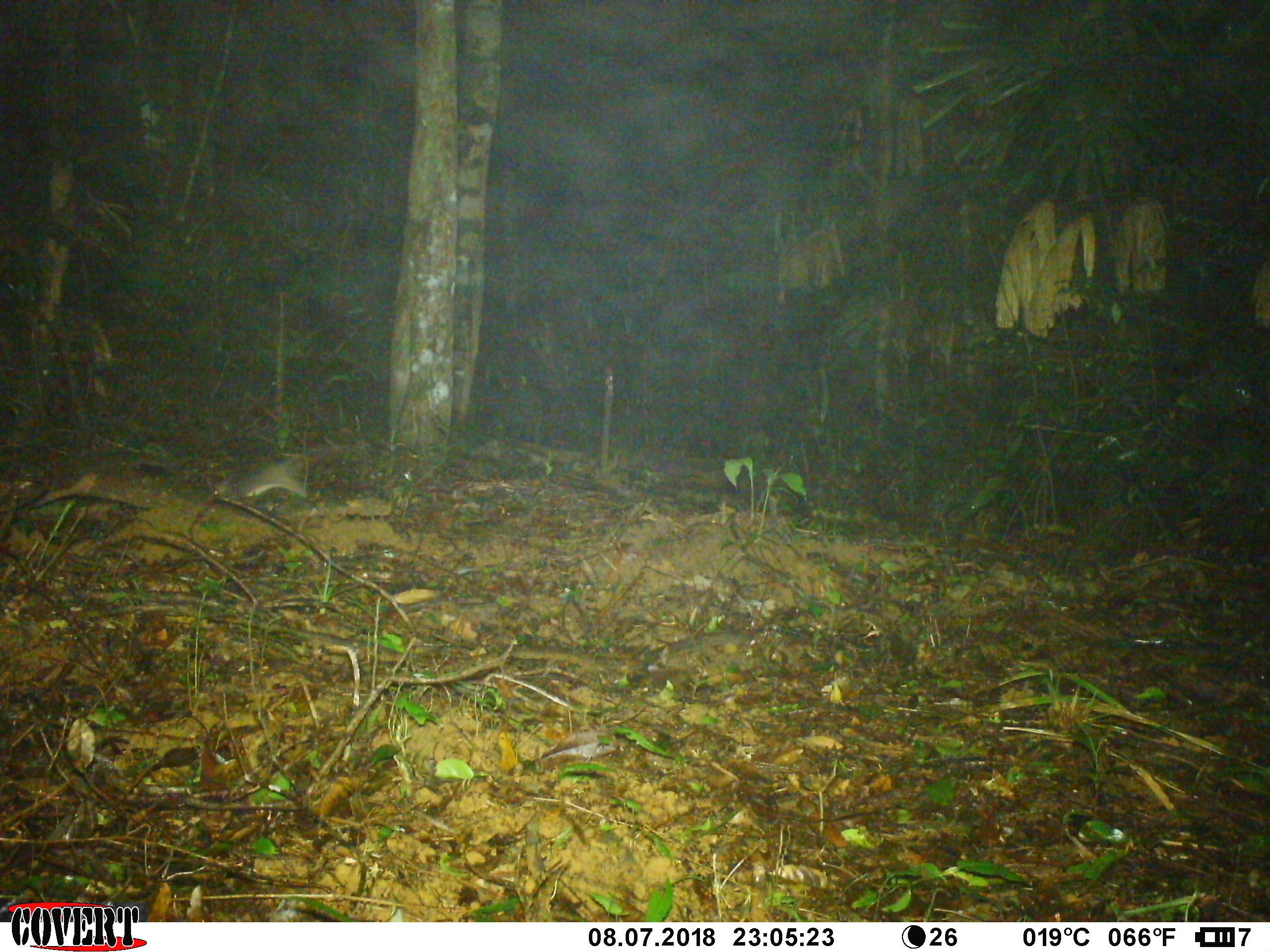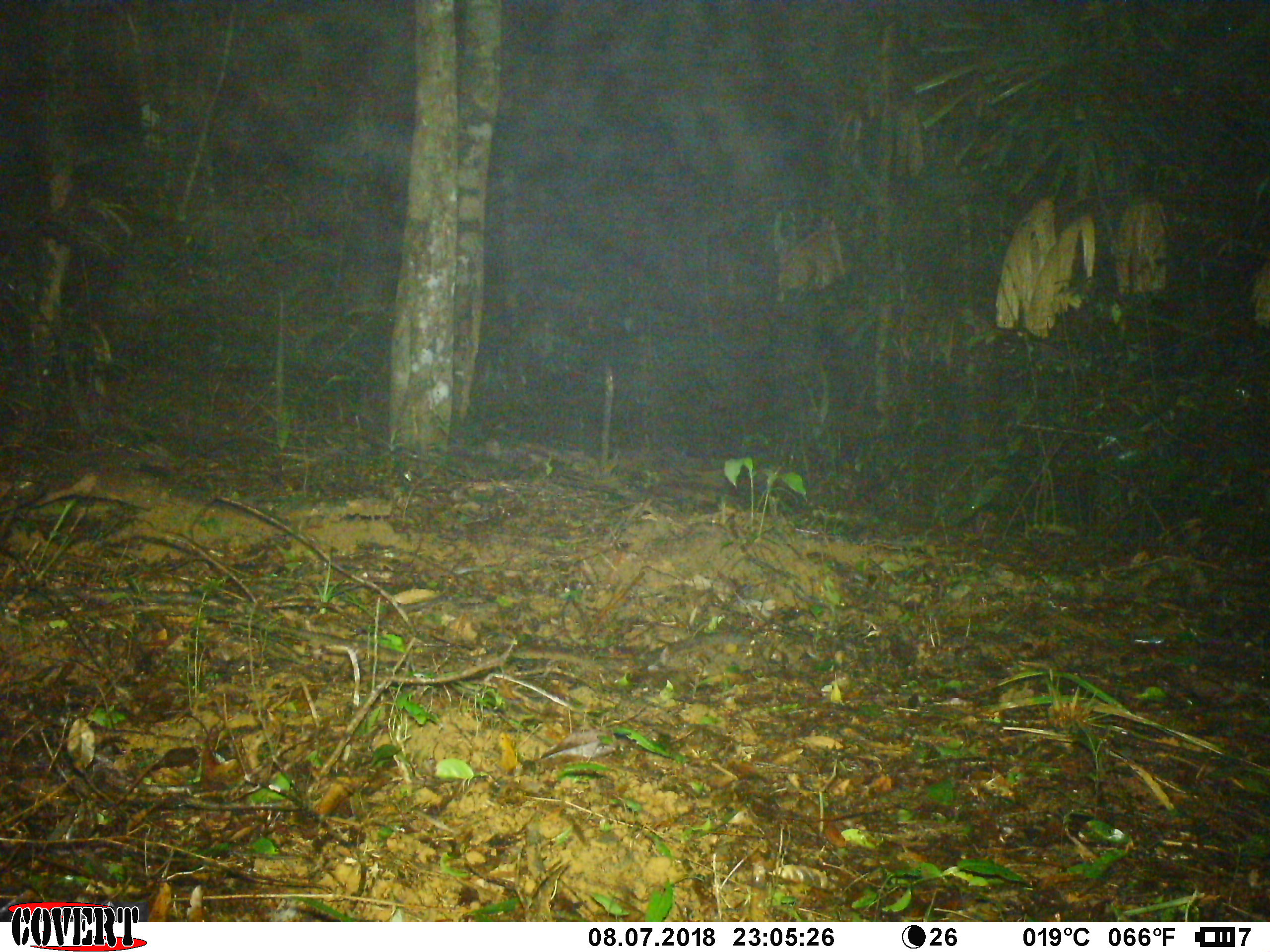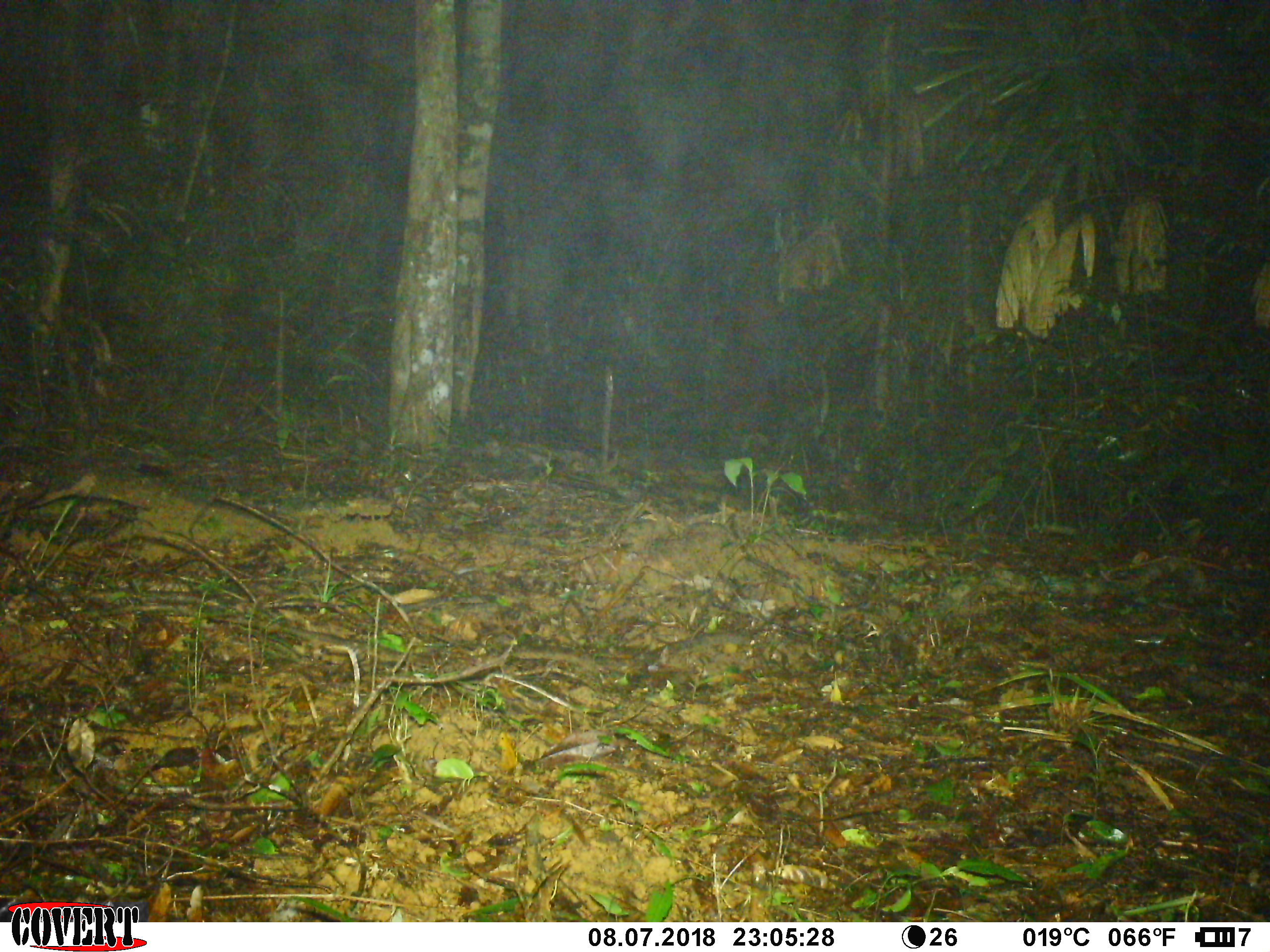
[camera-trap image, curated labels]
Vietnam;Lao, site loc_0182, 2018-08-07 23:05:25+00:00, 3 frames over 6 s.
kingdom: Animalia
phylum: Chordata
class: Mammalia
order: Rodentia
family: Muridae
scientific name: Muridae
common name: old-world mice and rats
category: unidentified murid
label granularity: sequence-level